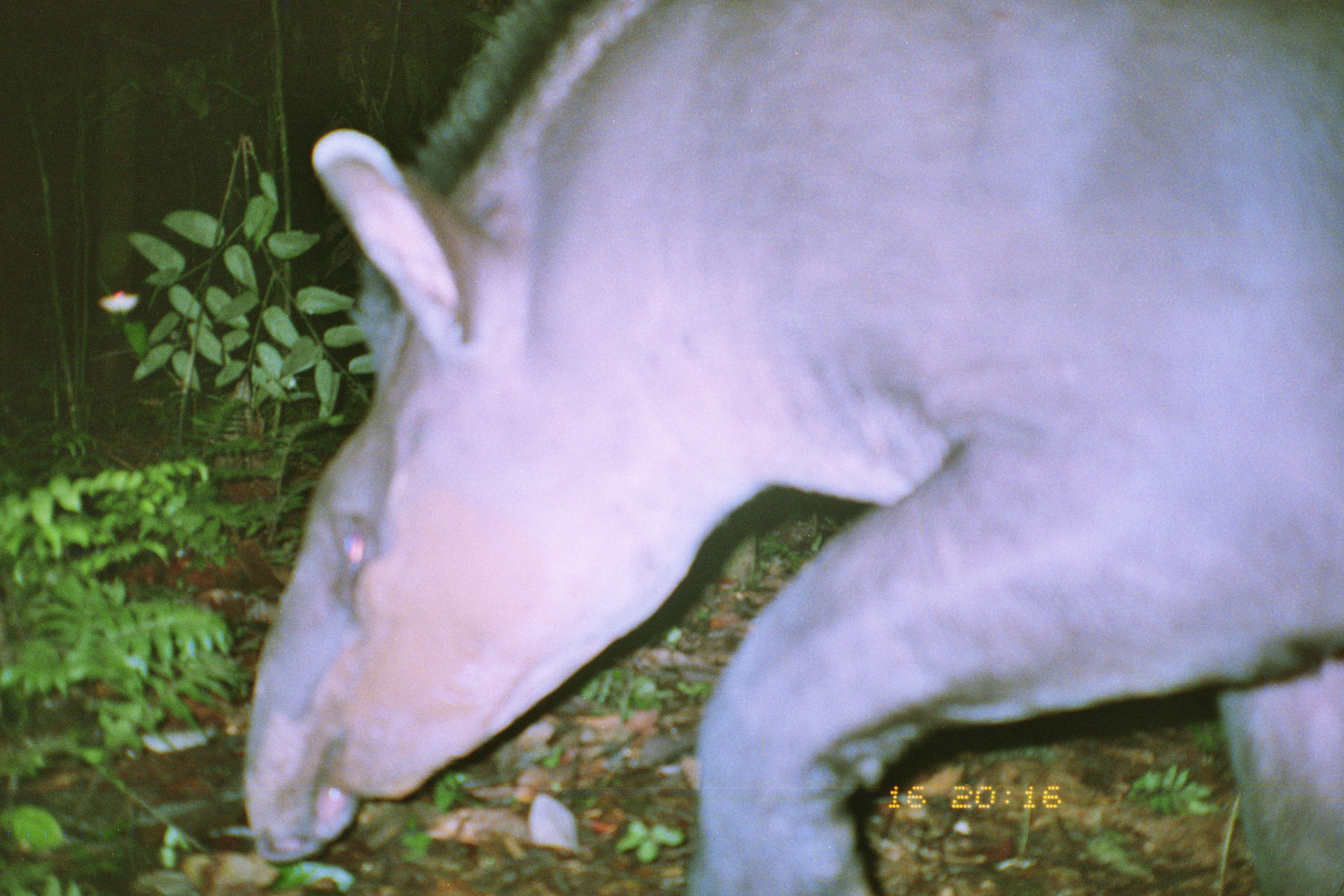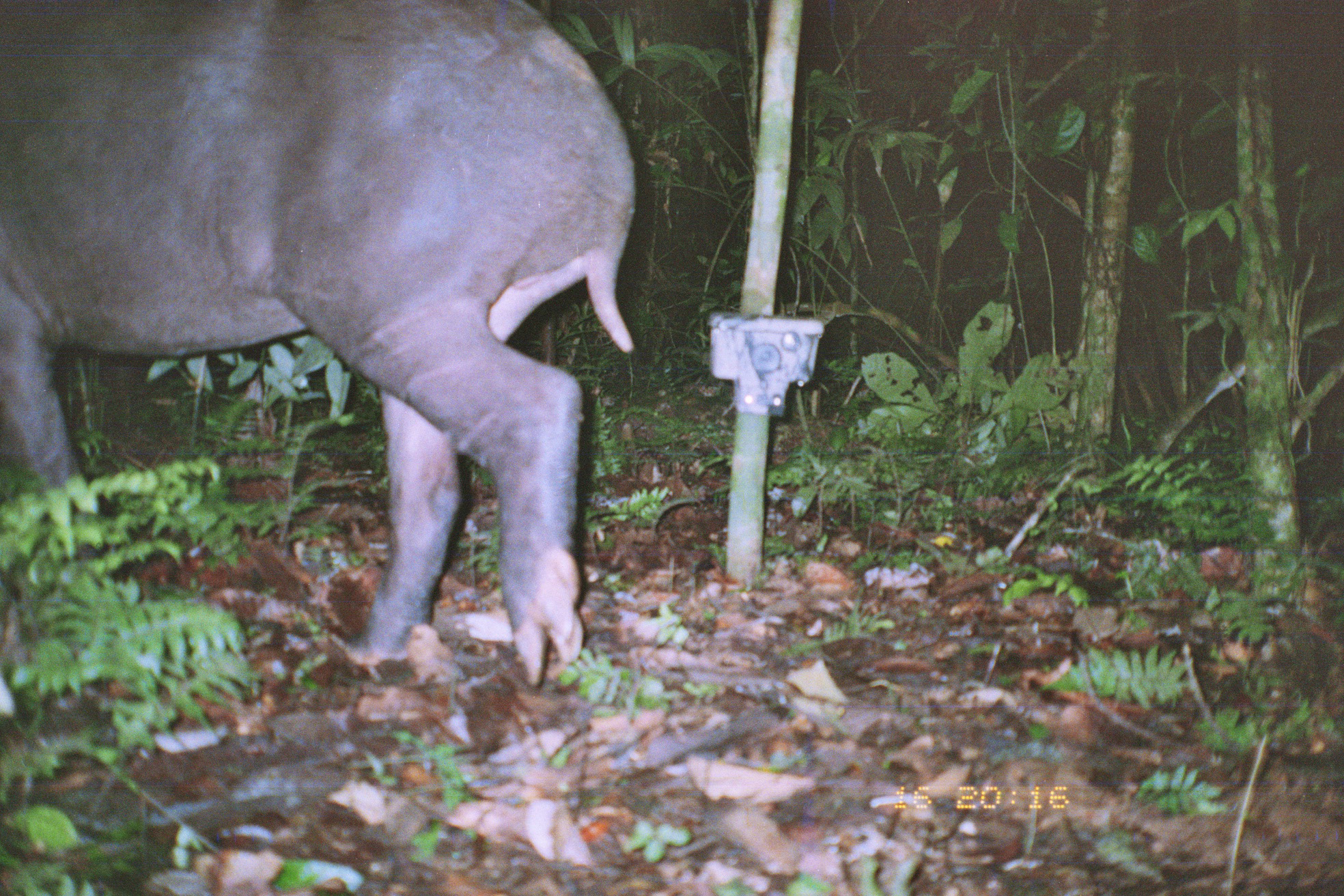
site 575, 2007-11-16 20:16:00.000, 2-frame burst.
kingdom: Animalia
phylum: Chordata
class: Mammalia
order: Perissodactyla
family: Tapiridae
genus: Tapirus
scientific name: Tapirus terrestris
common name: south american tapir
Tapirus terrestris (south american tapir).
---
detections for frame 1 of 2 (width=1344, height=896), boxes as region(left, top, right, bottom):
tapirus terrestris: region(243, 1, 1342, 895)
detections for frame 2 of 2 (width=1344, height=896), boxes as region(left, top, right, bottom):
tapirus terrestris: region(3, 1, 636, 689)